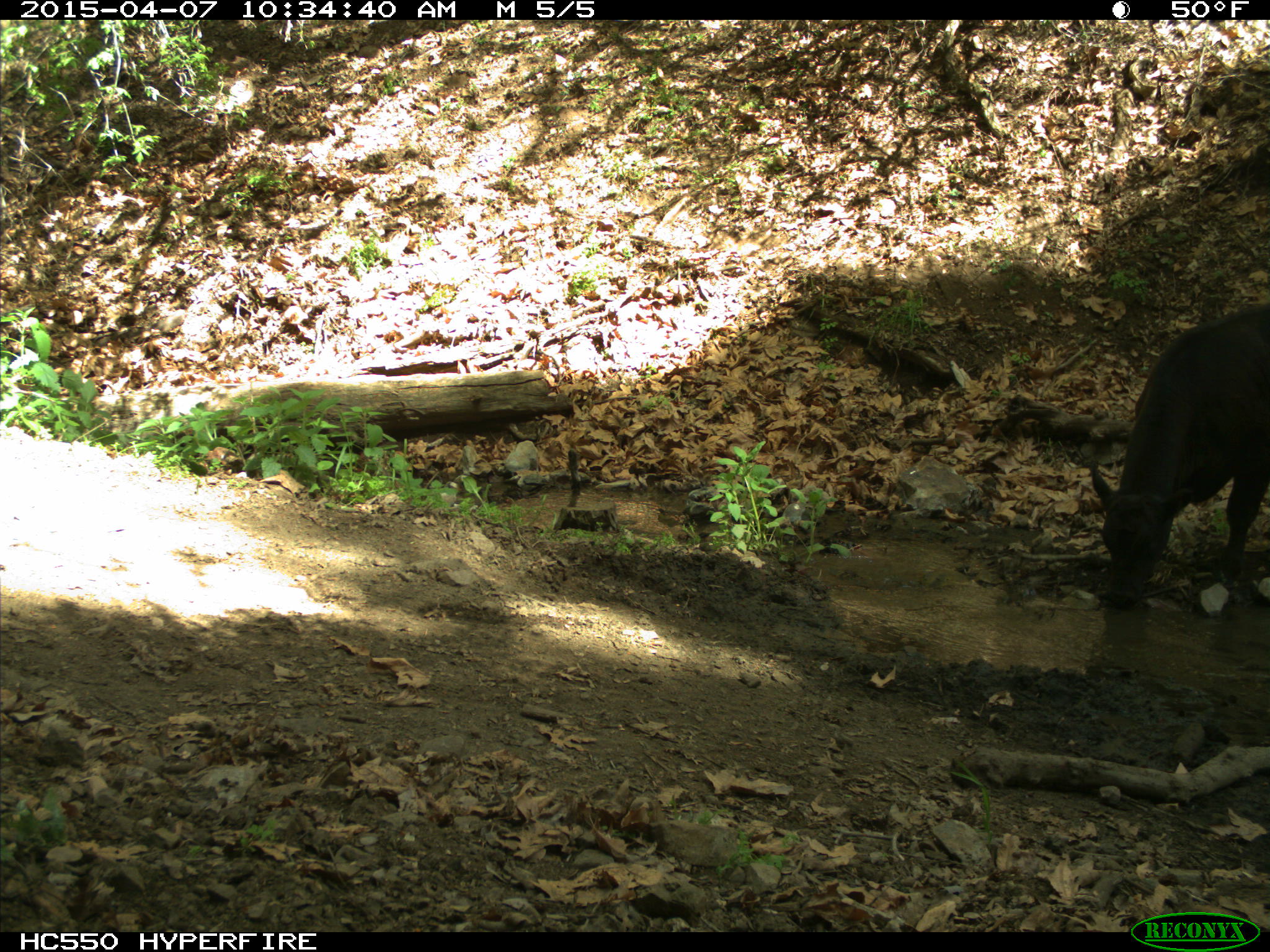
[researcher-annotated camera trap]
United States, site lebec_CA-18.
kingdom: Animalia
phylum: Chordata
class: Mammalia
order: Artiodactyla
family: Bovidae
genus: Bos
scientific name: Bos taurus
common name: domestic cow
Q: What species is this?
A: Bos taurus (domestic cow).